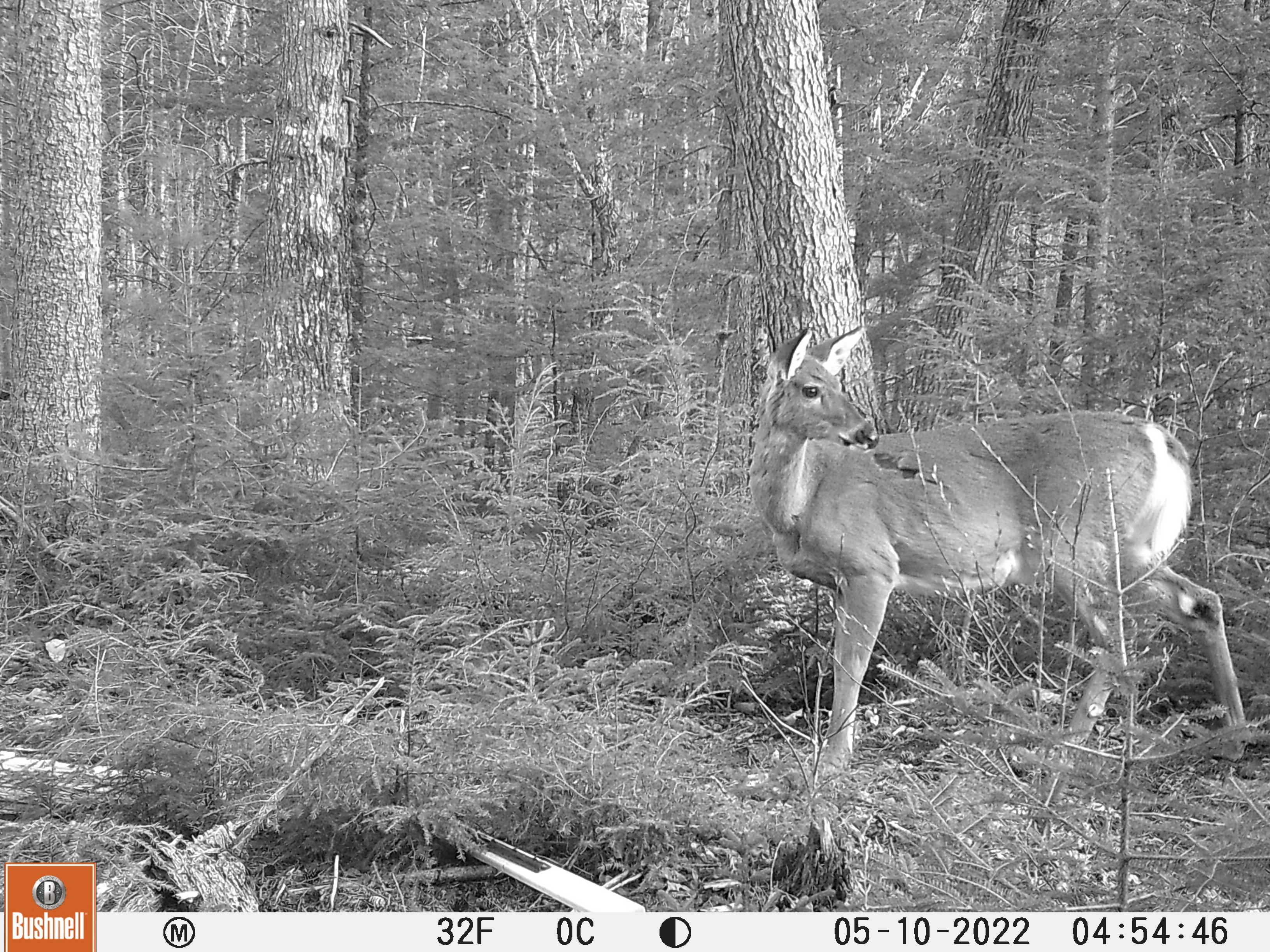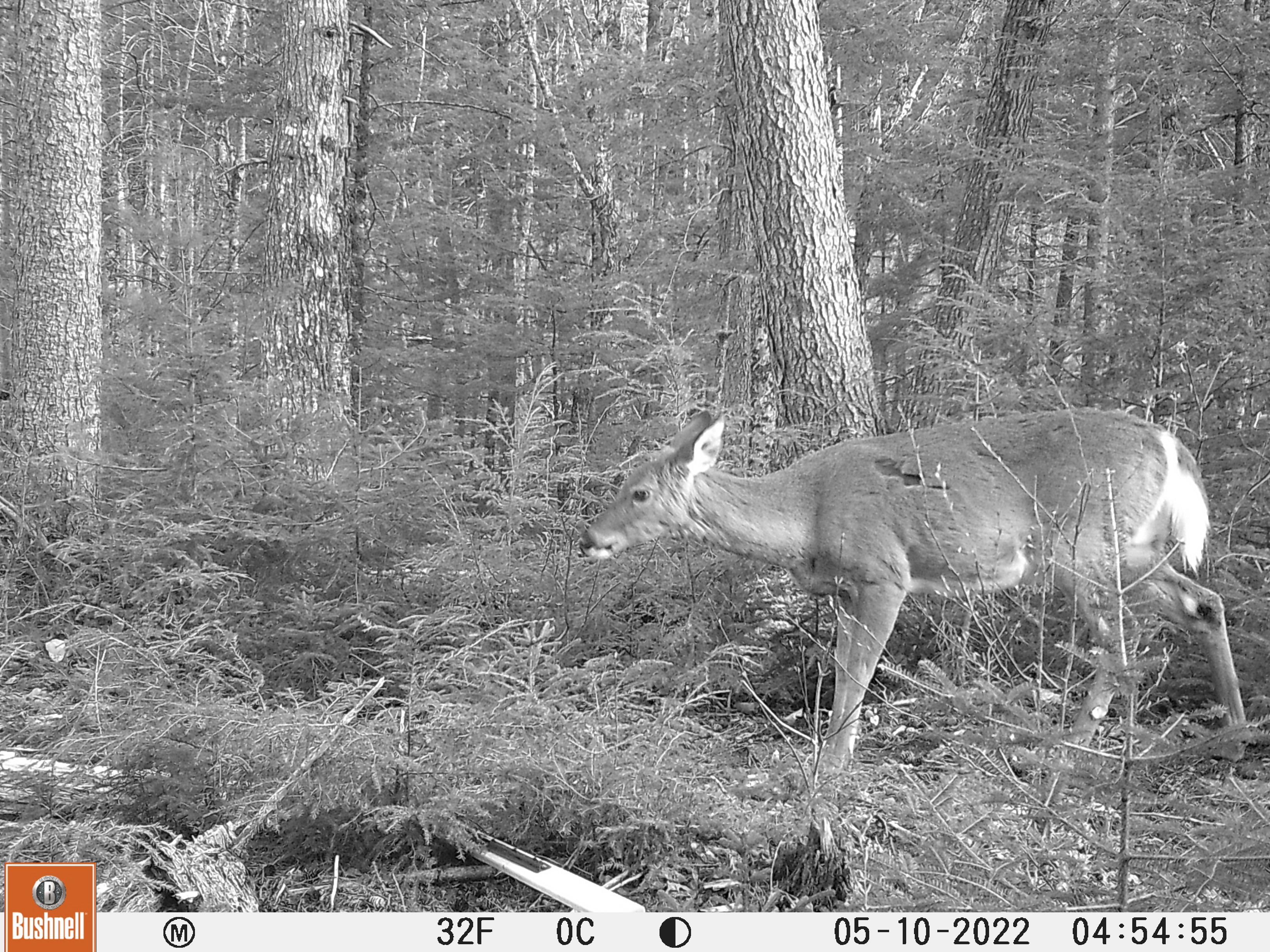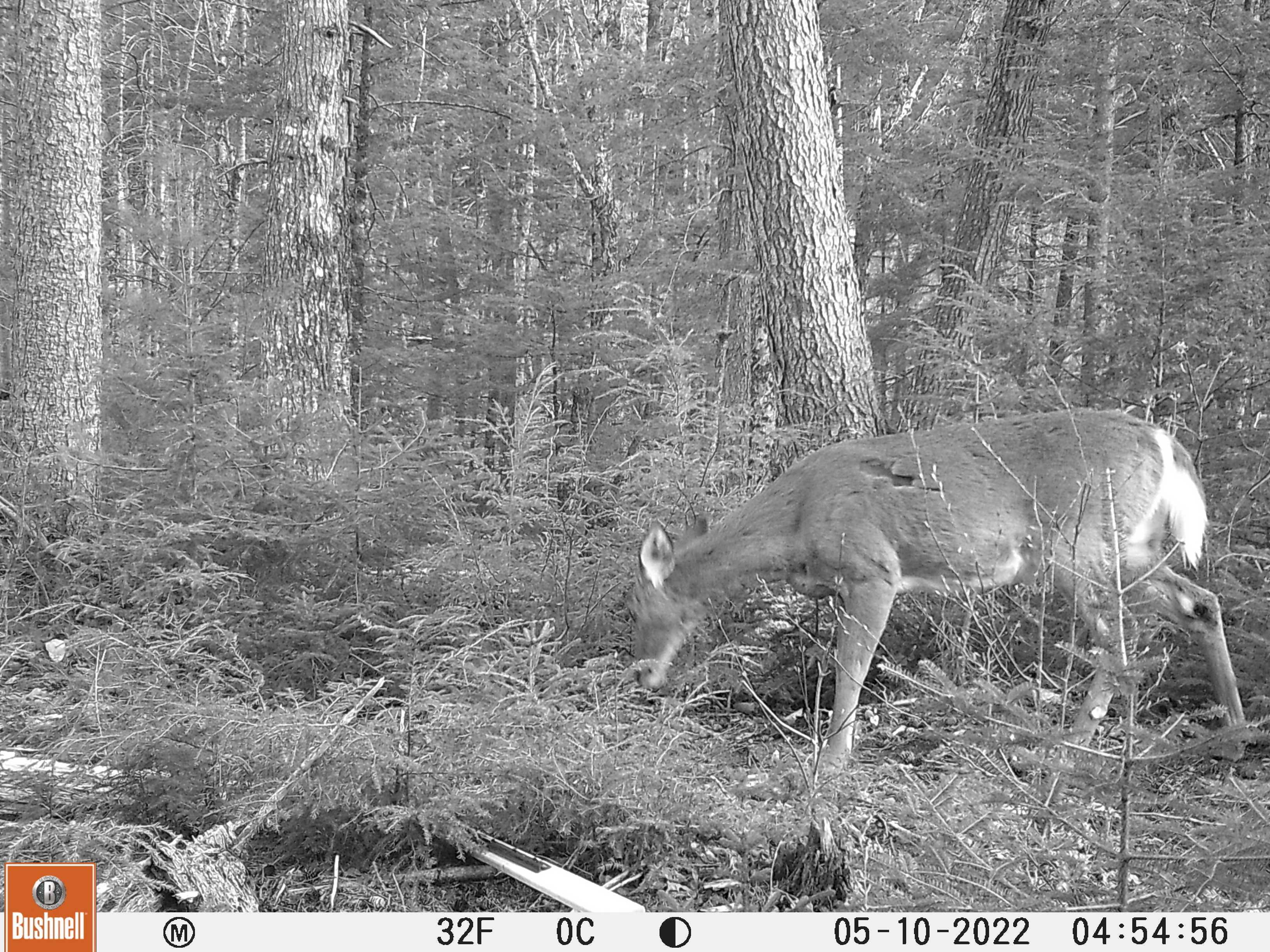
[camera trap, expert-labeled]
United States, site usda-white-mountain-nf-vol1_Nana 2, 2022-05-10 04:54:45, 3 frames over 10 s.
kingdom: Animalia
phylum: Chordata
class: Mammalia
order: Artiodactyla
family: Cervidae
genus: Odocoileus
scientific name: Odocoileus virginianus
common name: white-tailed deer